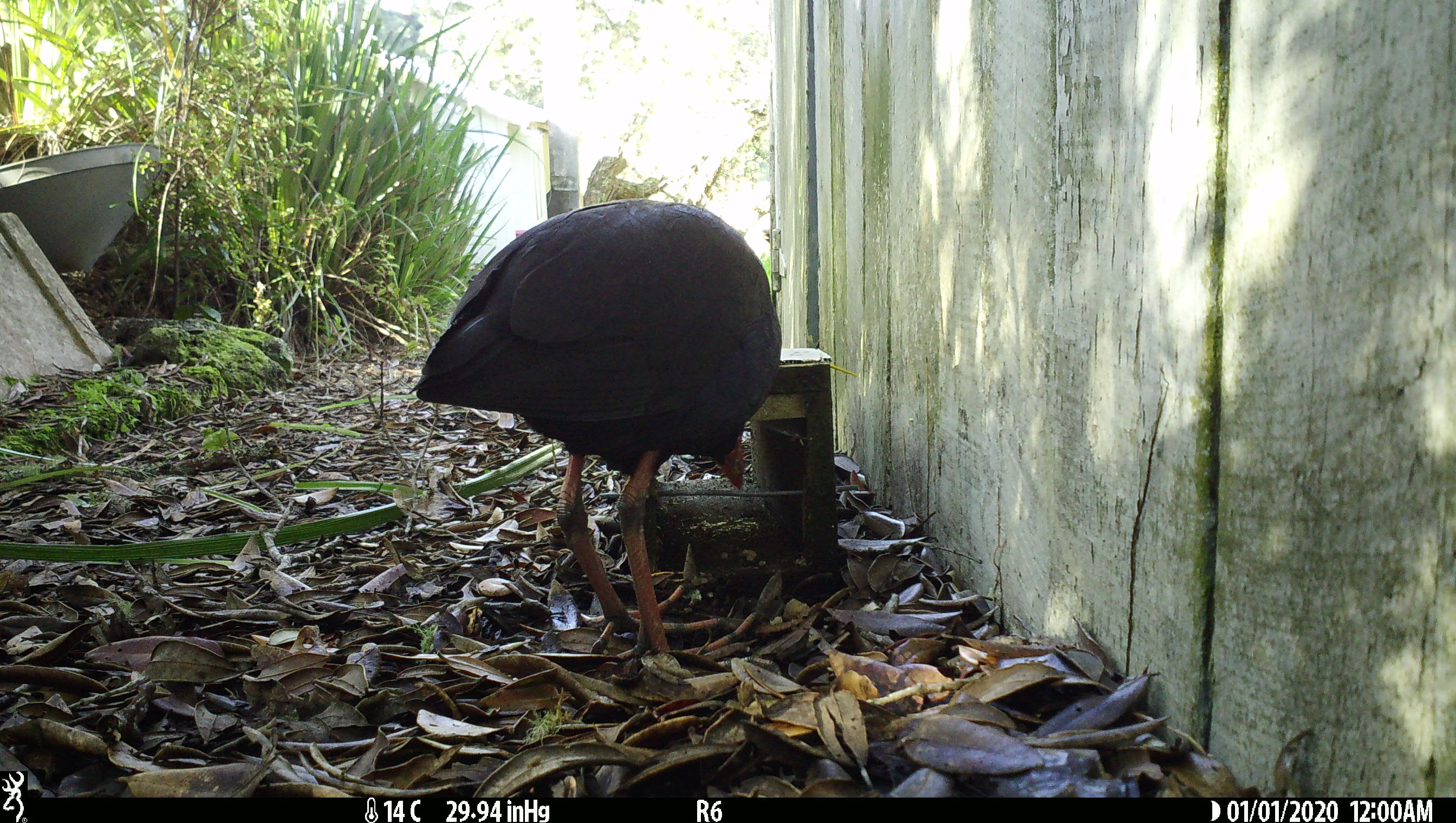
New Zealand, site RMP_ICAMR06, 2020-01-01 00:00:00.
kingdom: Animalia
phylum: Chordata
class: Aves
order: Gruiformes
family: Rallidae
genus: Porphyrio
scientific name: Porphyrio melanotus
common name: australasian swamphen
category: pukeko